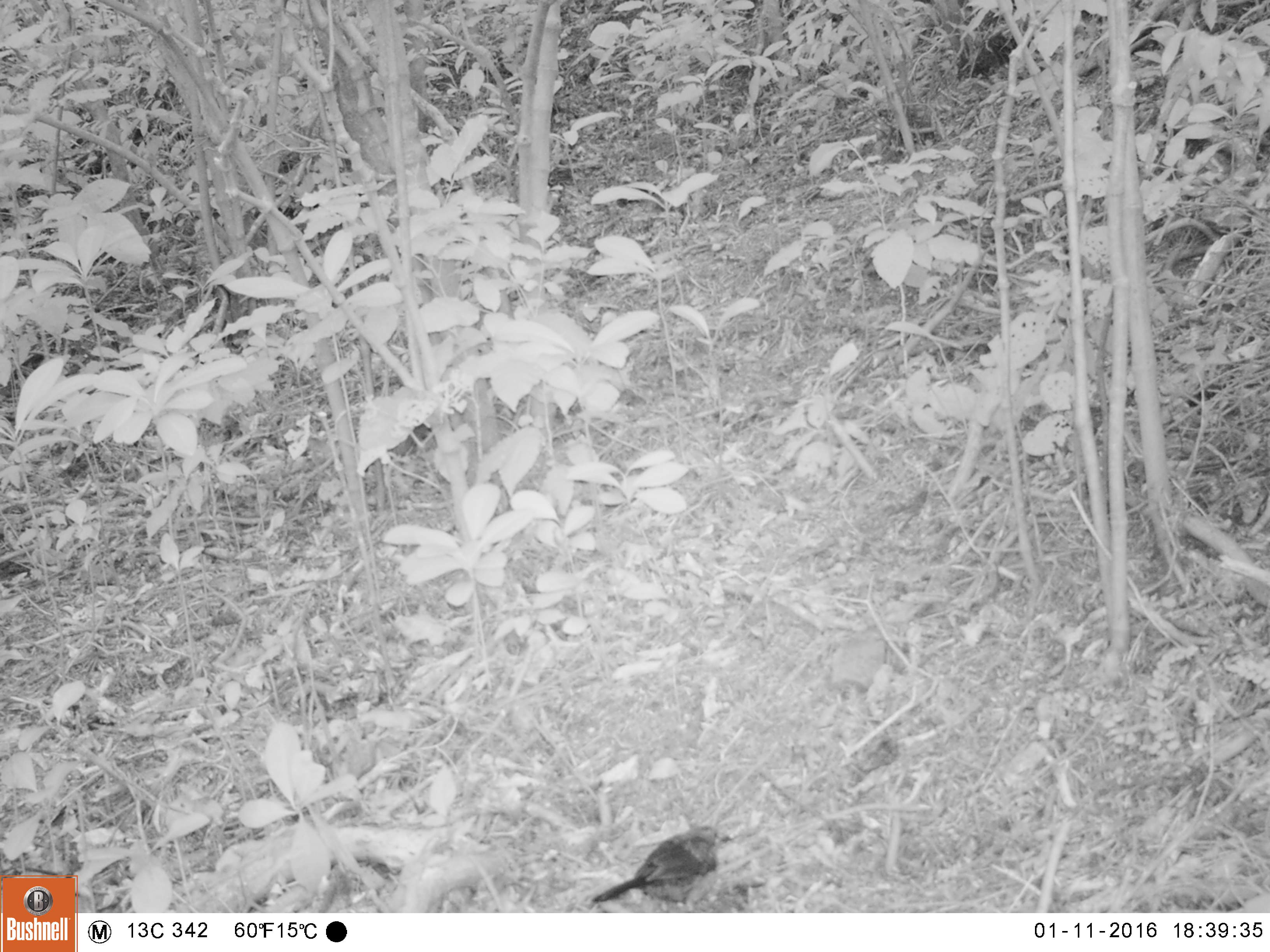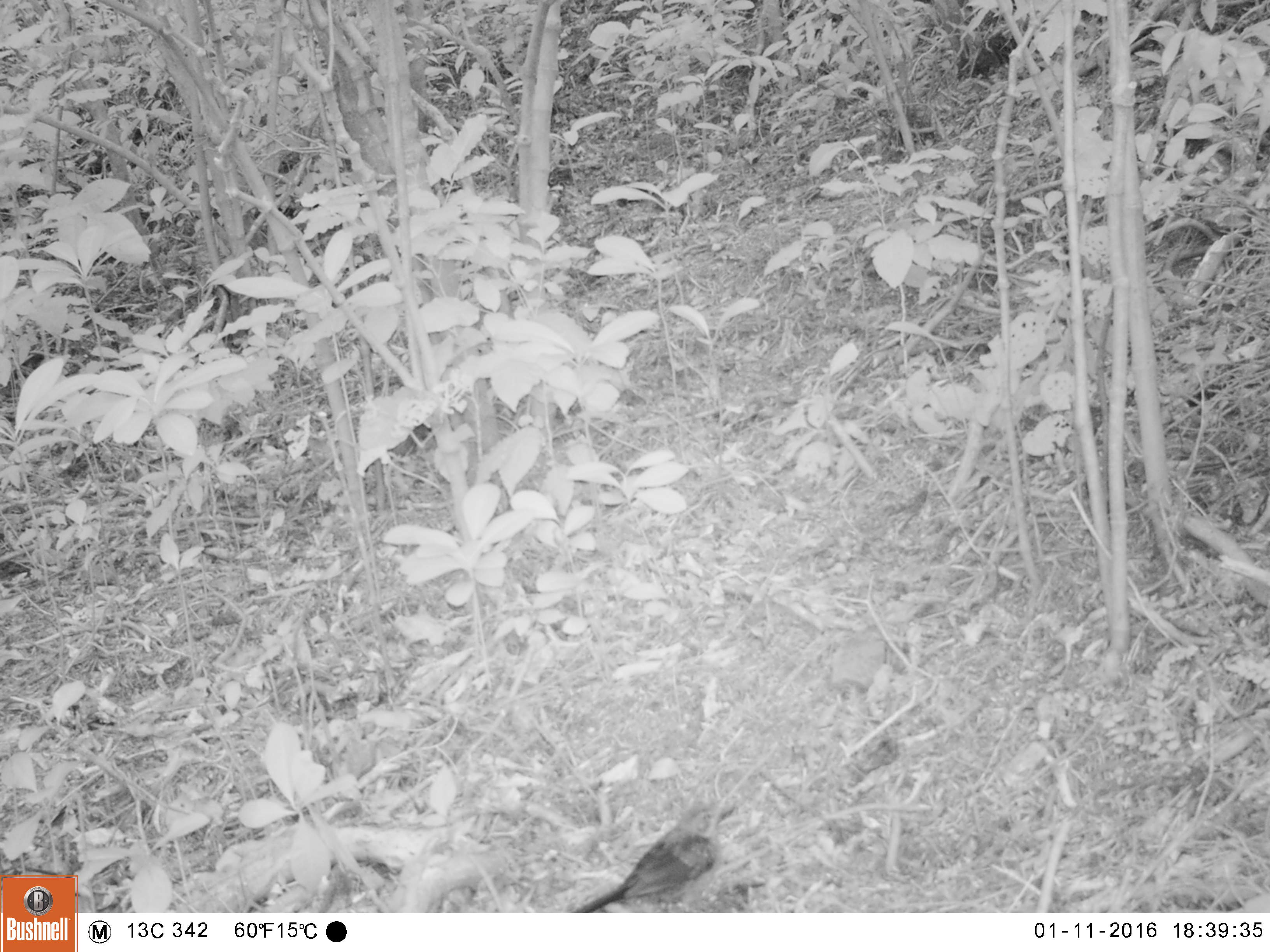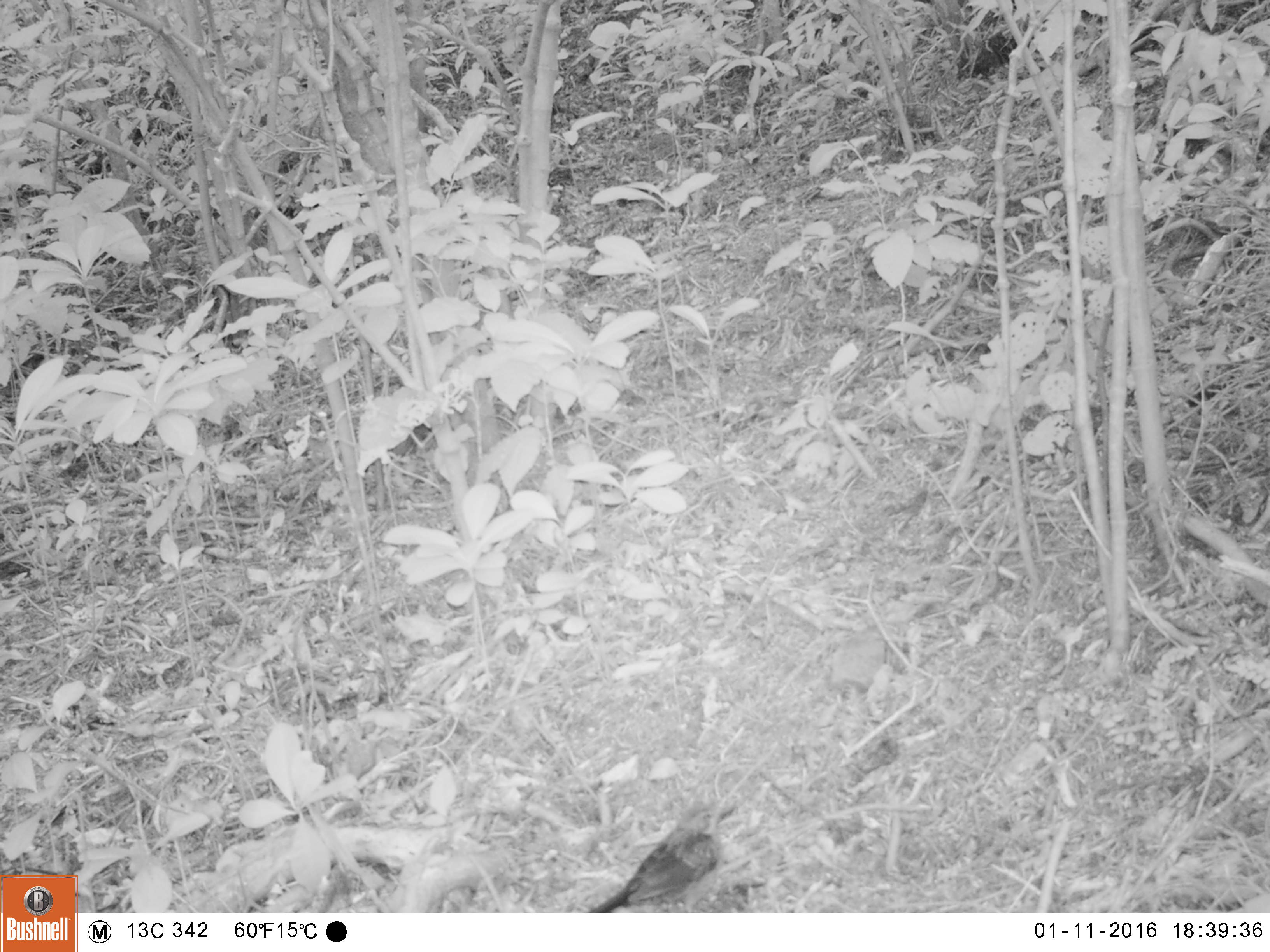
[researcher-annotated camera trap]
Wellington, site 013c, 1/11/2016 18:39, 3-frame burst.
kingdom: Animalia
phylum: Chordata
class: Aves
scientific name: Aves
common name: bird